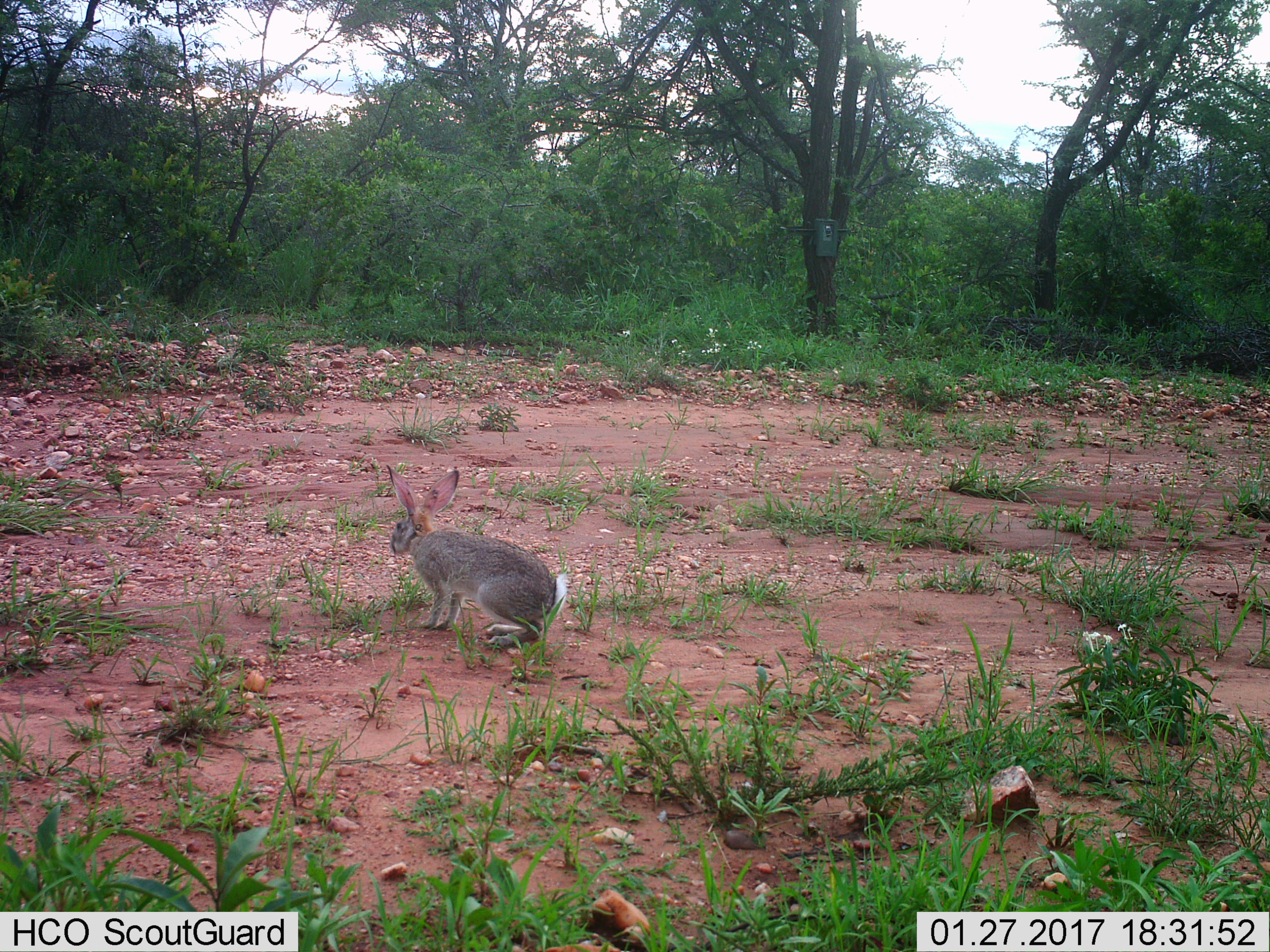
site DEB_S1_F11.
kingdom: Animalia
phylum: Chordata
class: Mammalia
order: Lagomorpha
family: Leporidae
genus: Lepus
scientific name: Lepus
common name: hare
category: hareunknown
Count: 1.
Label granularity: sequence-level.